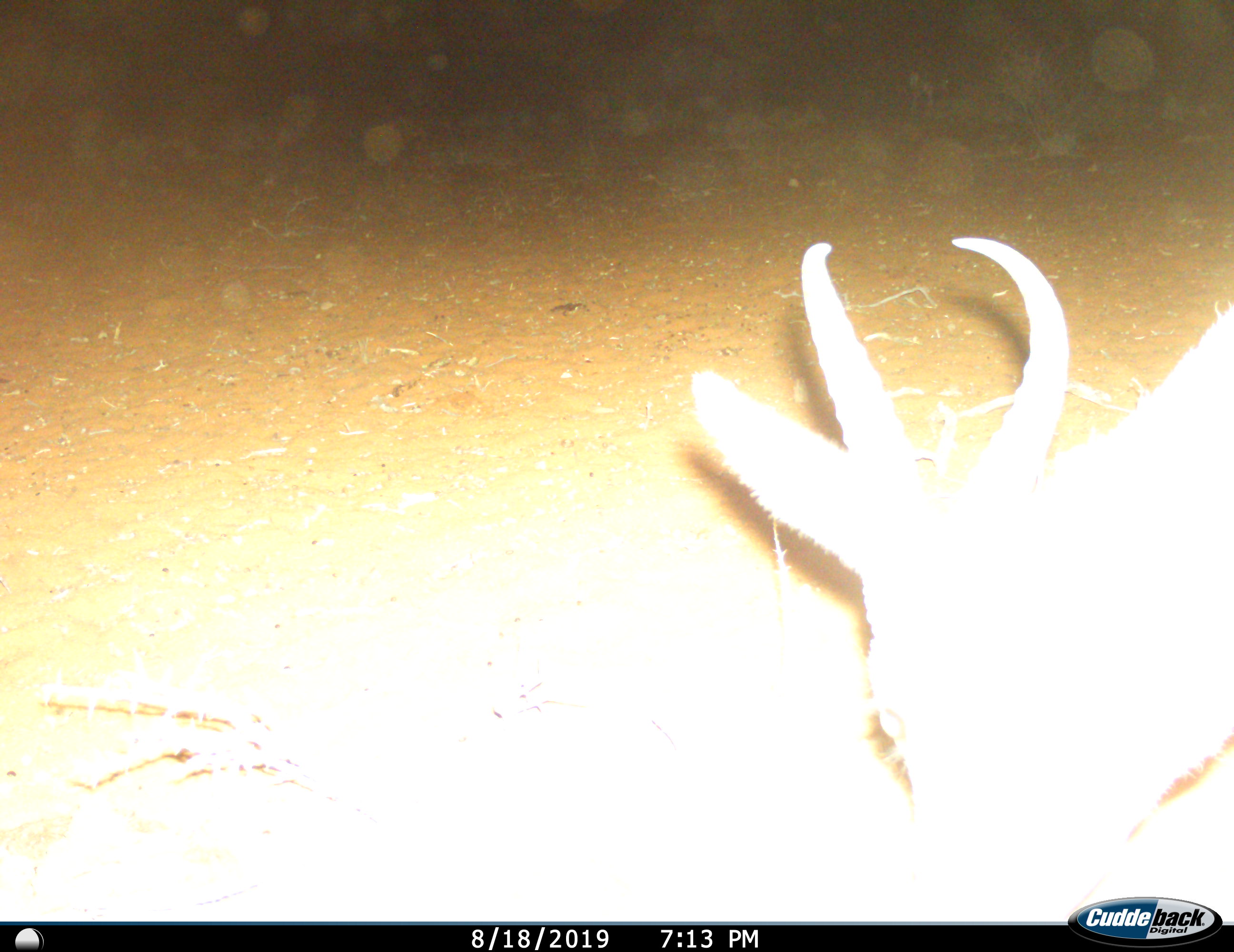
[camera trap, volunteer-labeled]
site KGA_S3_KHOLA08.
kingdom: Animalia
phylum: Chordata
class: Mammalia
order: Artiodactyla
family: Bovidae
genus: Antidorcas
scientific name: Antidorcas marsupialis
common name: springbok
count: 1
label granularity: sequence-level